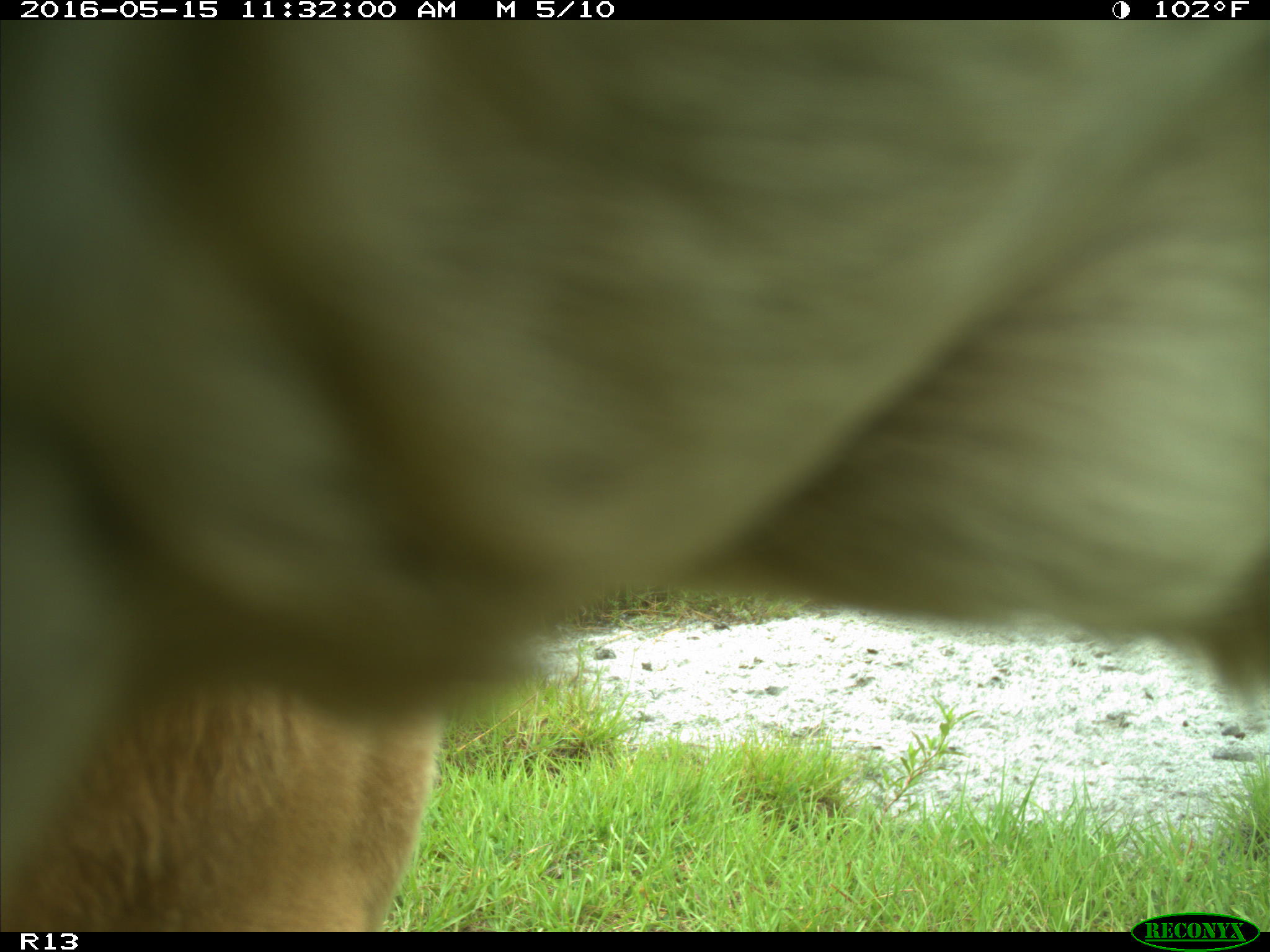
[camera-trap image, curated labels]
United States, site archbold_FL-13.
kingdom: Animalia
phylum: Chordata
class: Mammalia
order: Artiodactyla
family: Bovidae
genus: Bos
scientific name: Bos taurus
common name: domestic cow